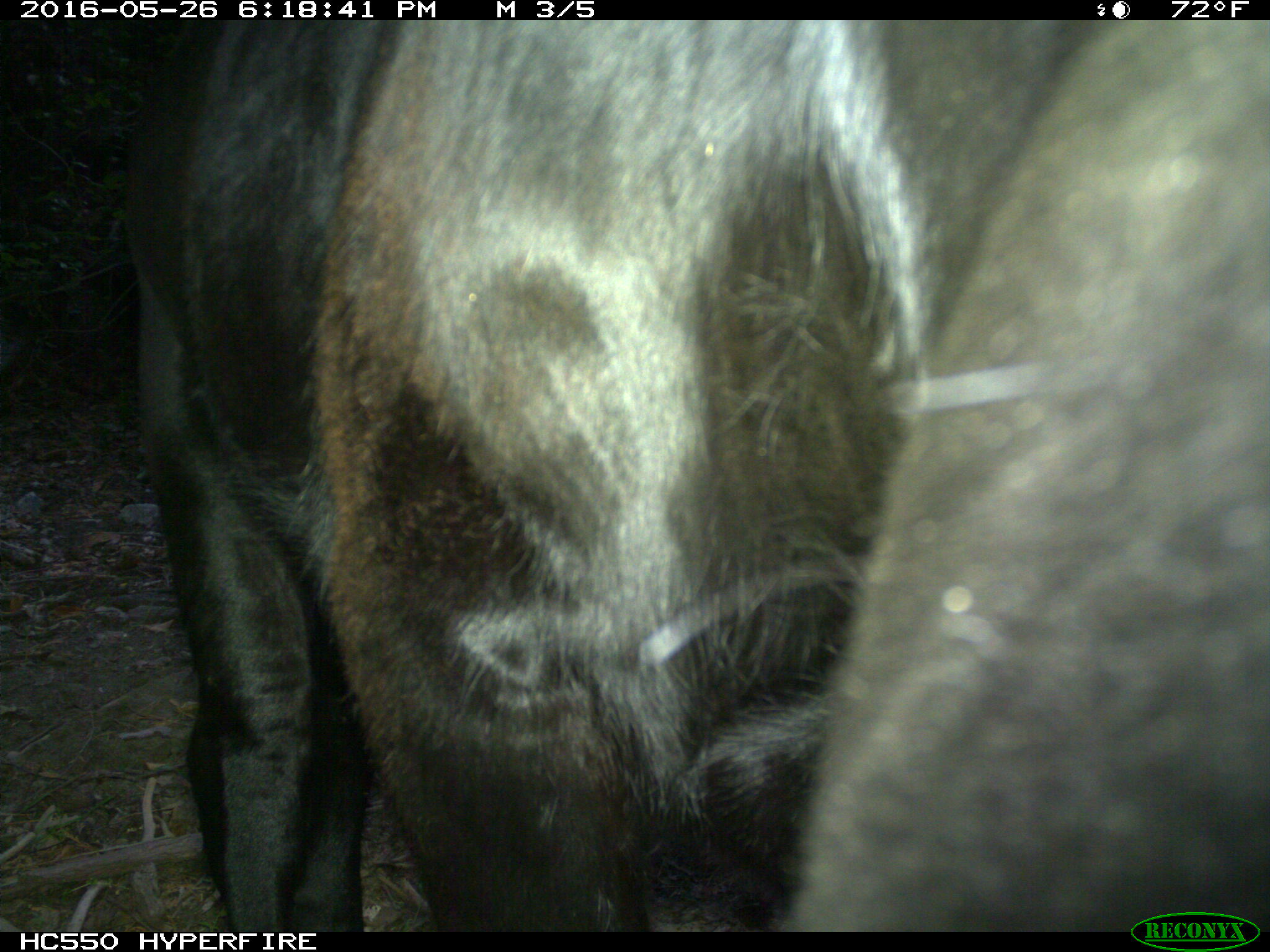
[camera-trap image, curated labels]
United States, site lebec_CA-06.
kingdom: Animalia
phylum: Chordata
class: Mammalia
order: Artiodactyla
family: Bovidae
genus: Bos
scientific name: Bos taurus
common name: domestic cow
Bos taurus (domestic cow).